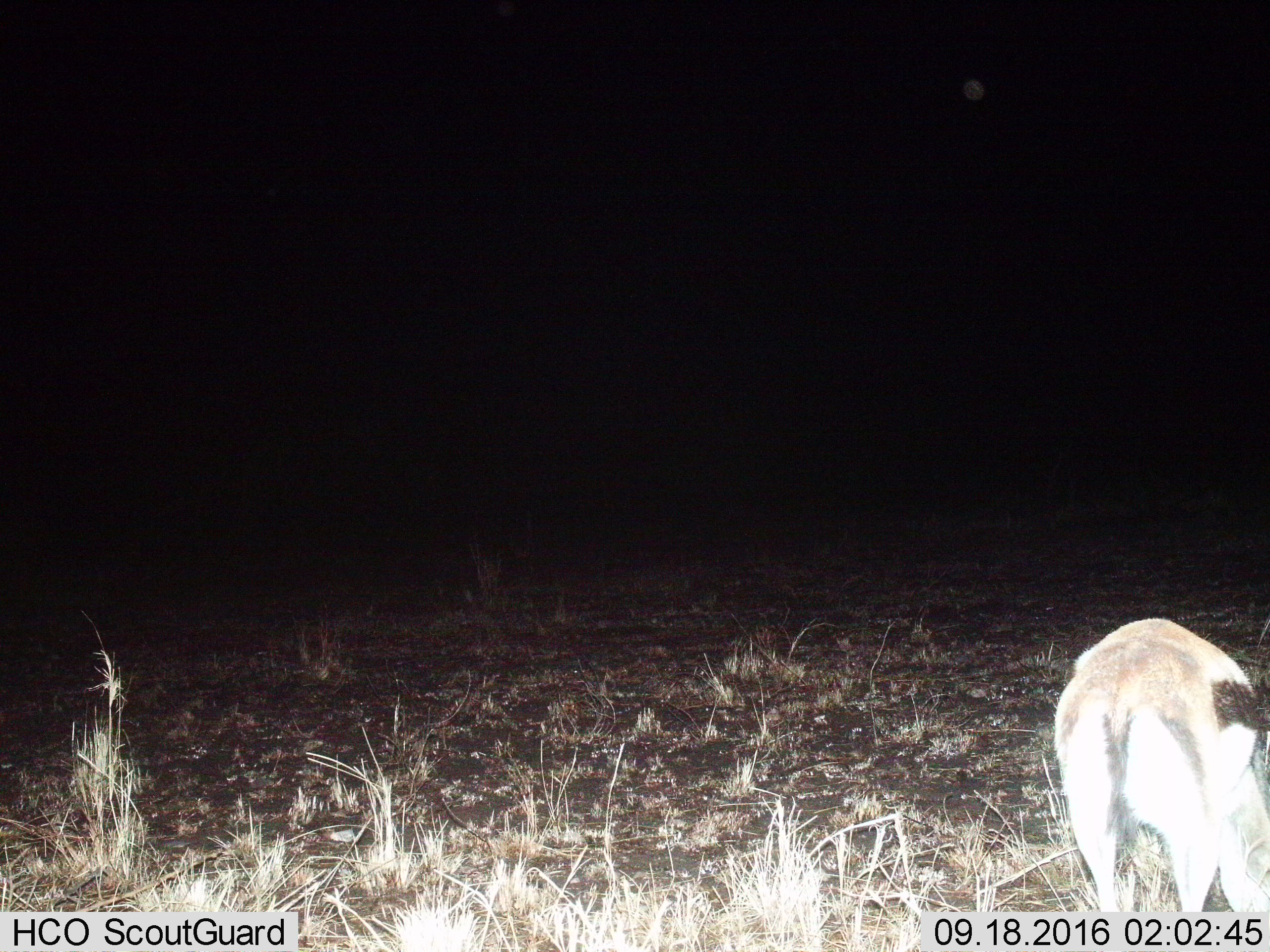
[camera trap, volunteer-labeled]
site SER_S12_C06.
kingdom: Animalia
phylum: Chordata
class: Mammalia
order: Artiodactyla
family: Bovidae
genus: Eudorcas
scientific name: Eudorcas thomsonii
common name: thomson's gazelle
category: gazellethomsons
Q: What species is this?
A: Gazellethomsons (thomson's gazelle) (Eudorcas thomsonii).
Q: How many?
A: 1.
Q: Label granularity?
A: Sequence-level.